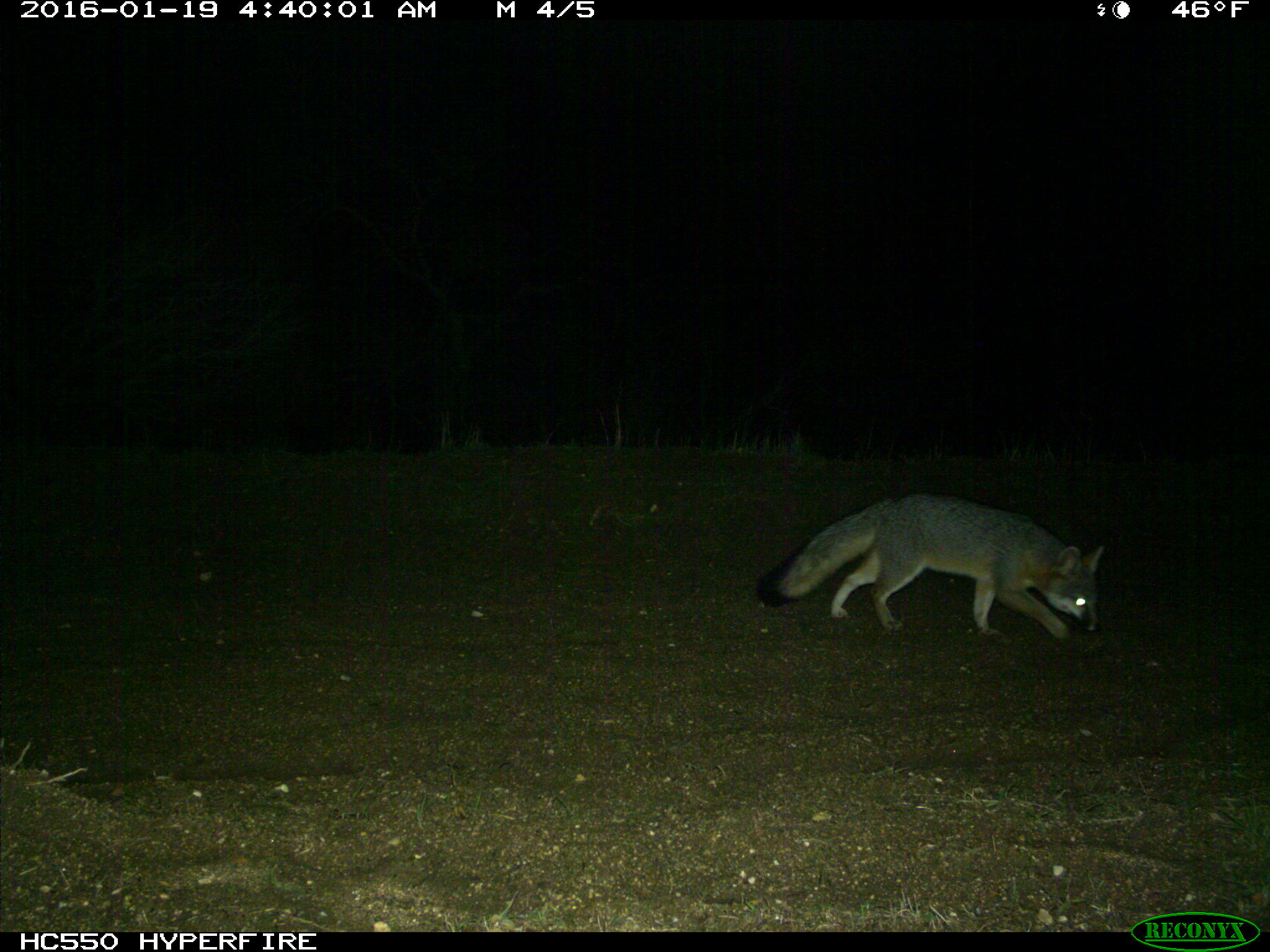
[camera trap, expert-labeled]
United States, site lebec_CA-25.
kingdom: Animalia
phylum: Chordata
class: Mammalia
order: Carnivora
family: Canidae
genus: Urocyon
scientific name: Urocyon cinereoargenteus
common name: gray fox